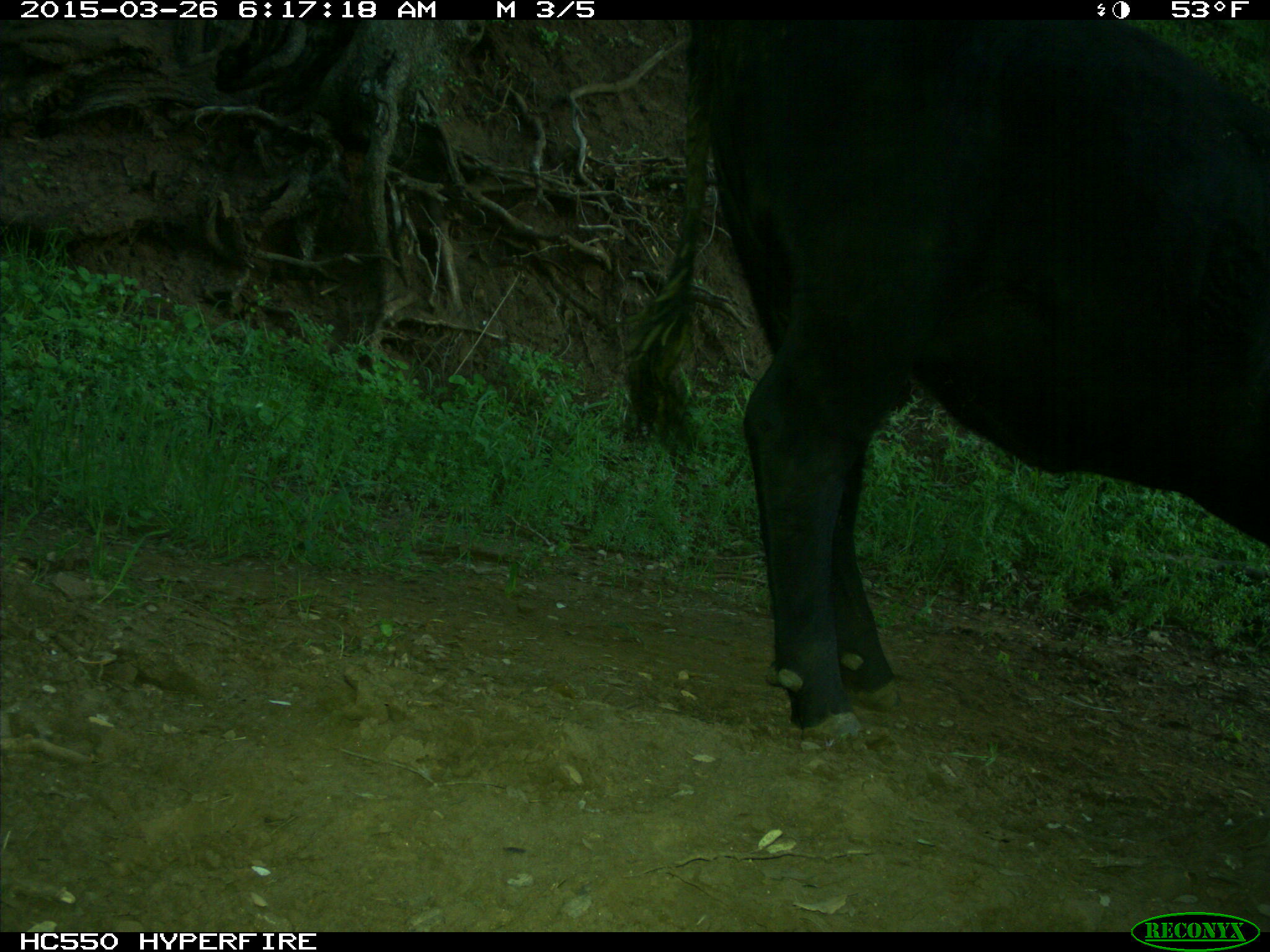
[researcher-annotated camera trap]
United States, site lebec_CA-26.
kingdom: Animalia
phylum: Chordata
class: Mammalia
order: Artiodactyla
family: Bovidae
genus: Bos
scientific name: Bos taurus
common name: domestic cow